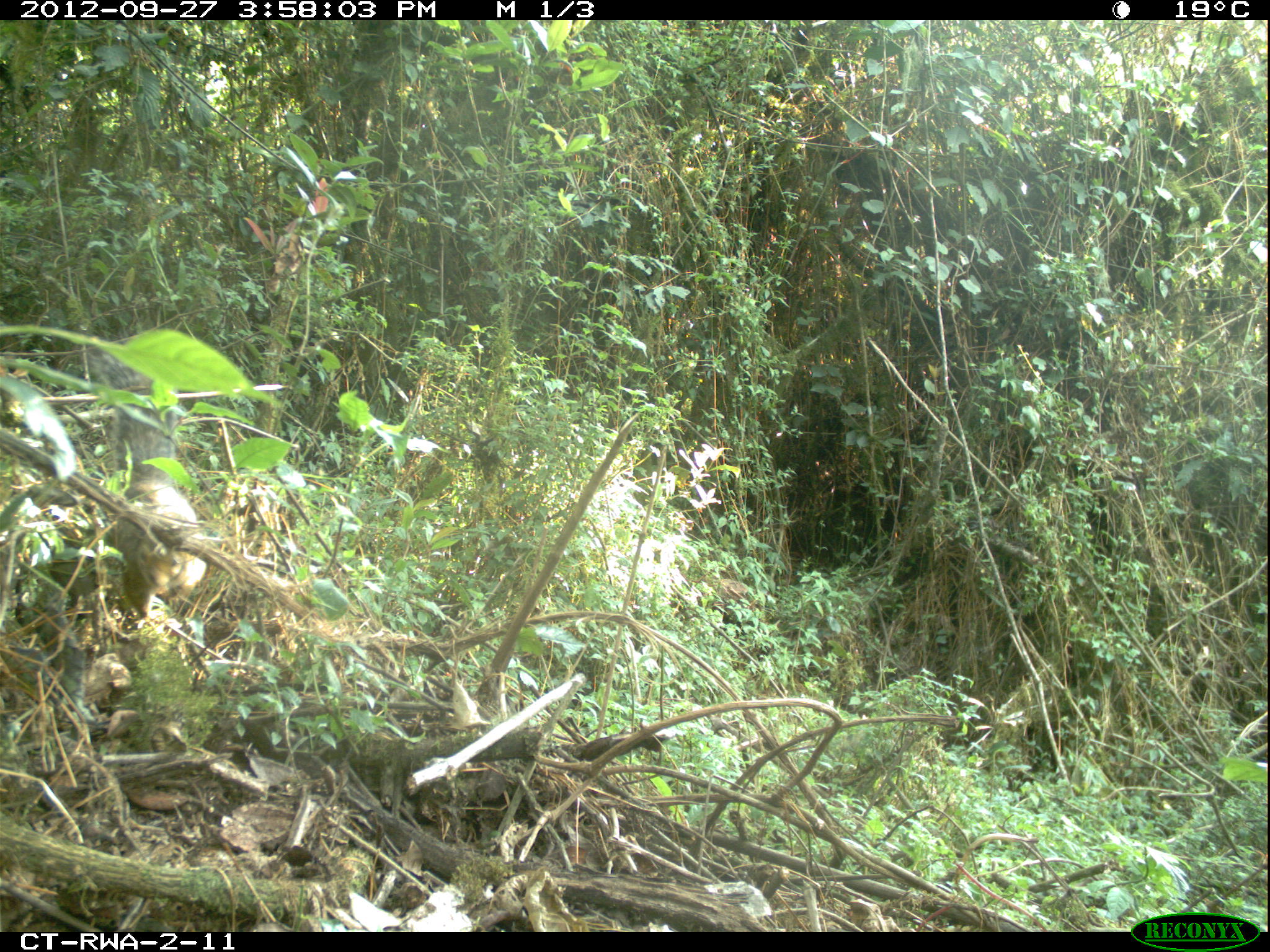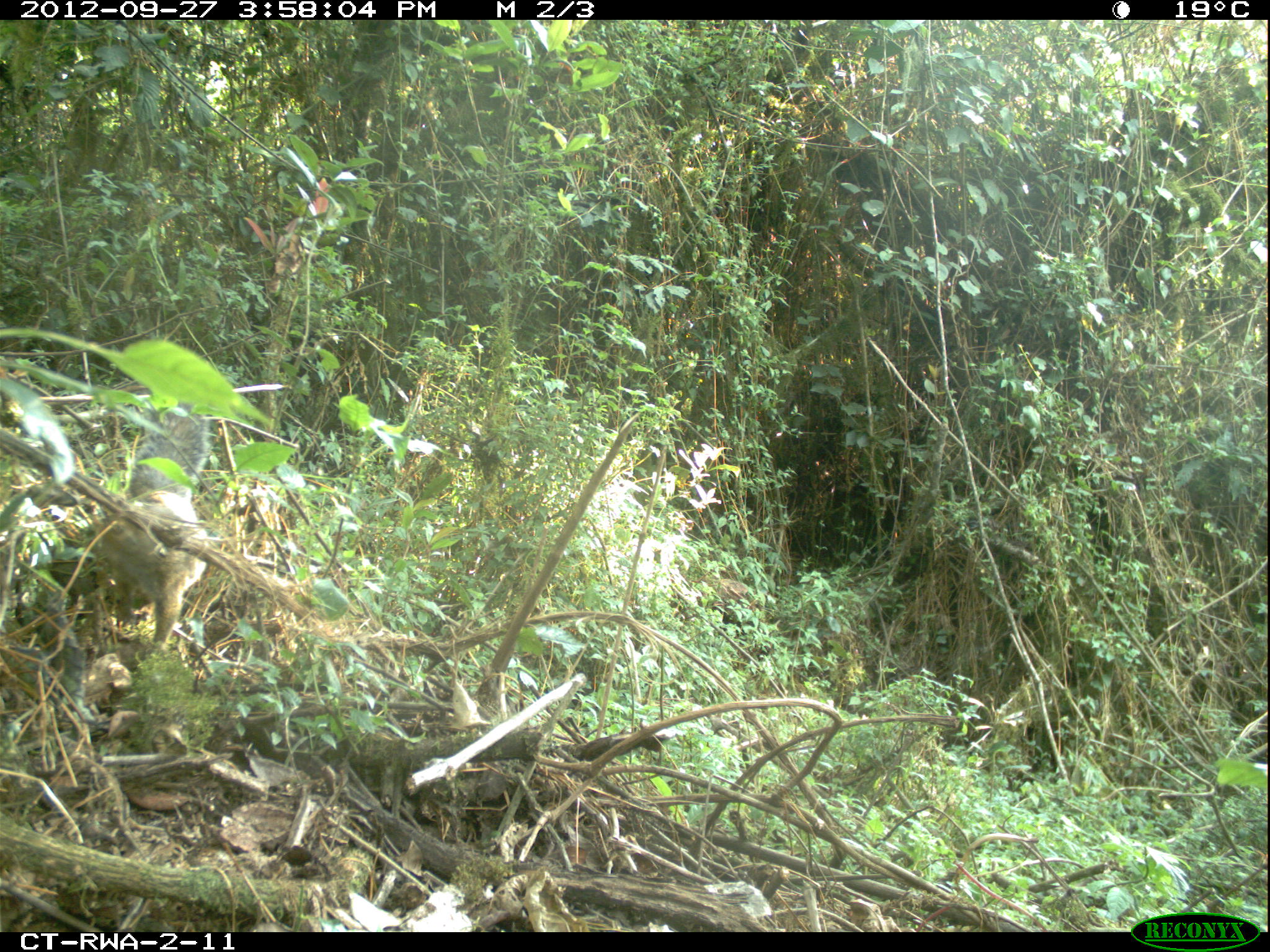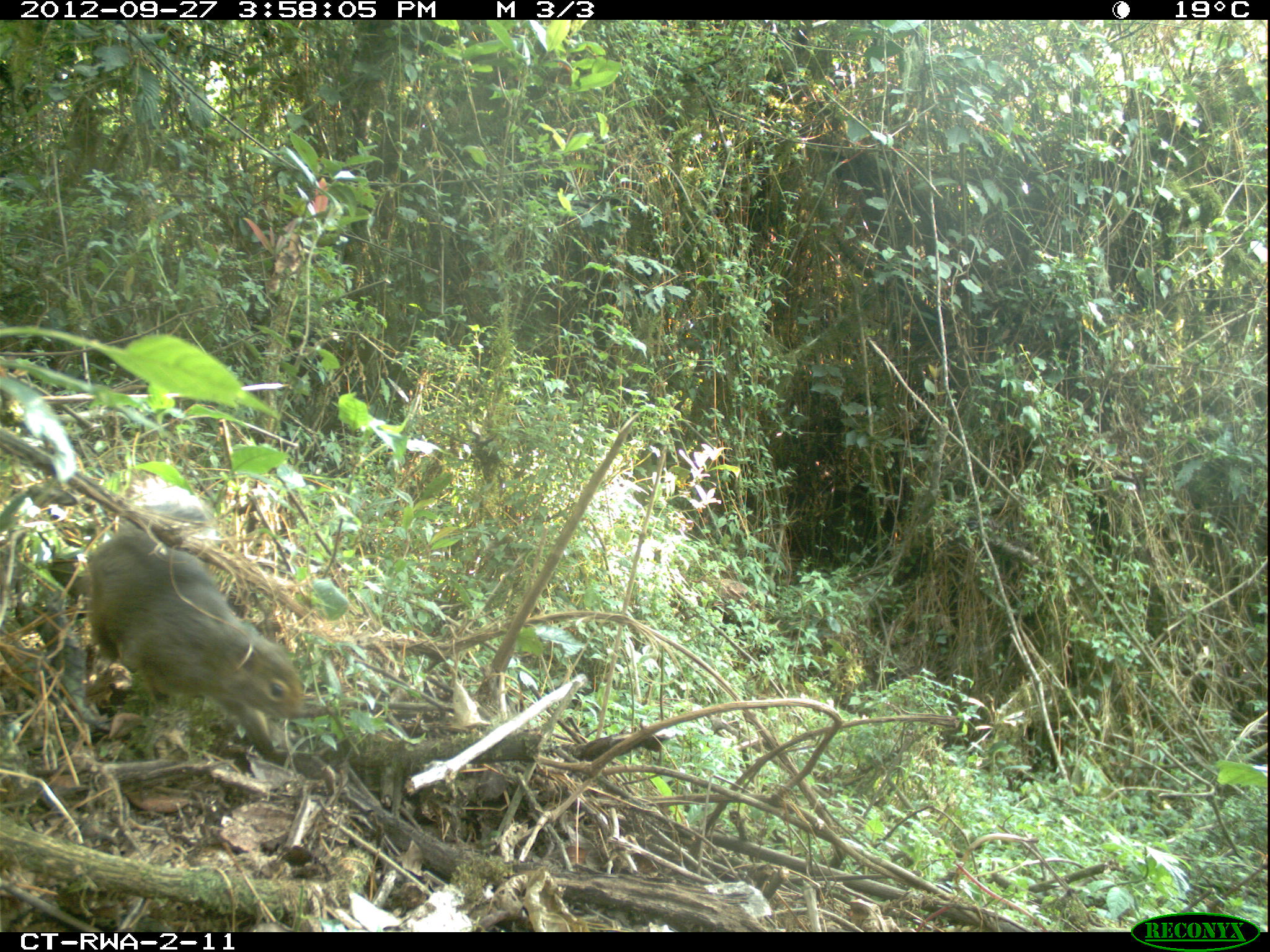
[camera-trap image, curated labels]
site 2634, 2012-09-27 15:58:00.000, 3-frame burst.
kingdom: Animalia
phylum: Chordata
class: Mammalia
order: Rodentia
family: Sciuridae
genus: Funisciurus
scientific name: Funisciurus carruthersi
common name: carruther's mountain squirrel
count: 1